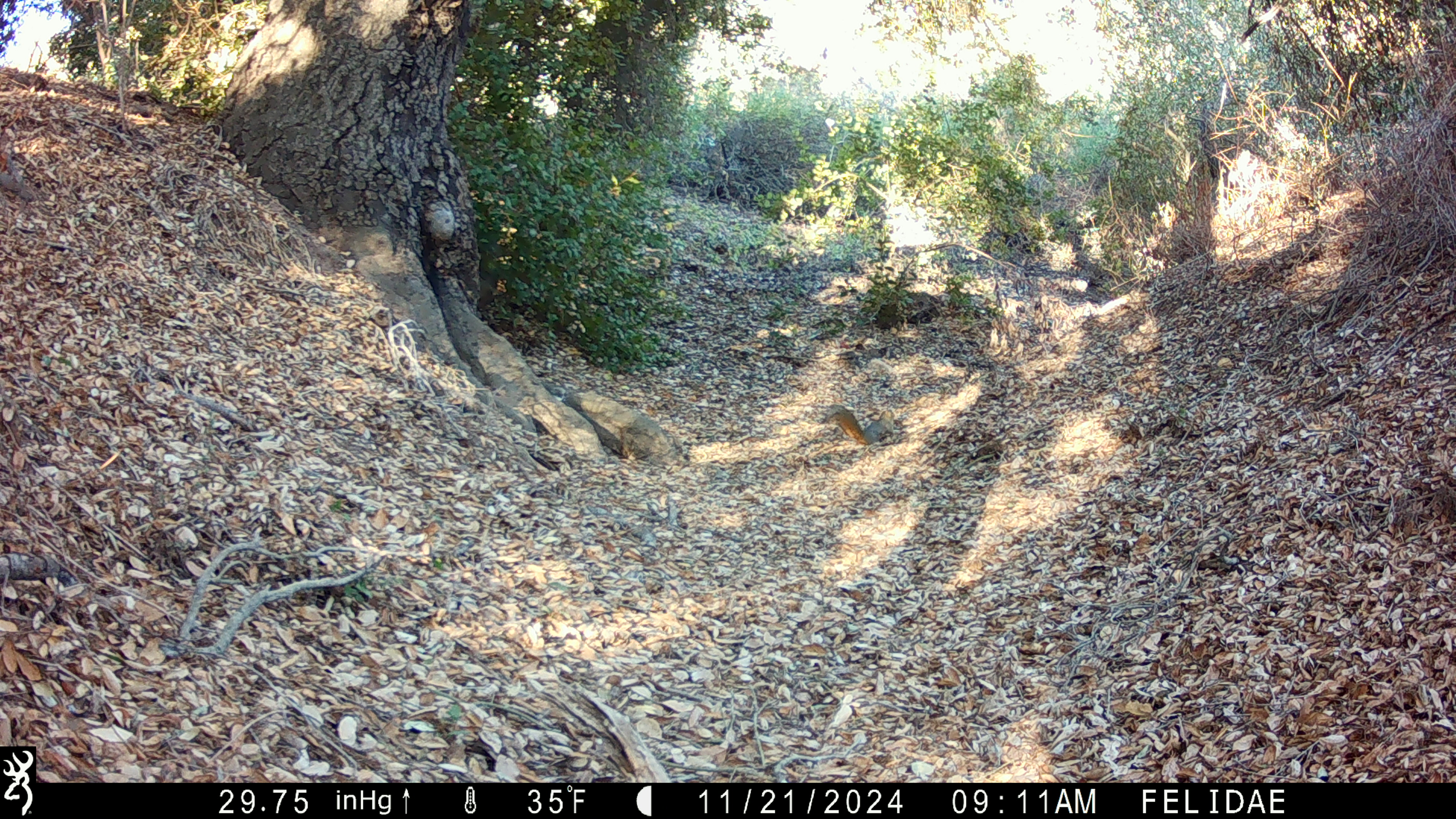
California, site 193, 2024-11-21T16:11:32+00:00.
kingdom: Animalia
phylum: Chordata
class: Mammalia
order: Rodentia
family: Sciuridae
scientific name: Sciuridae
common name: squirrel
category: unknown squirrel